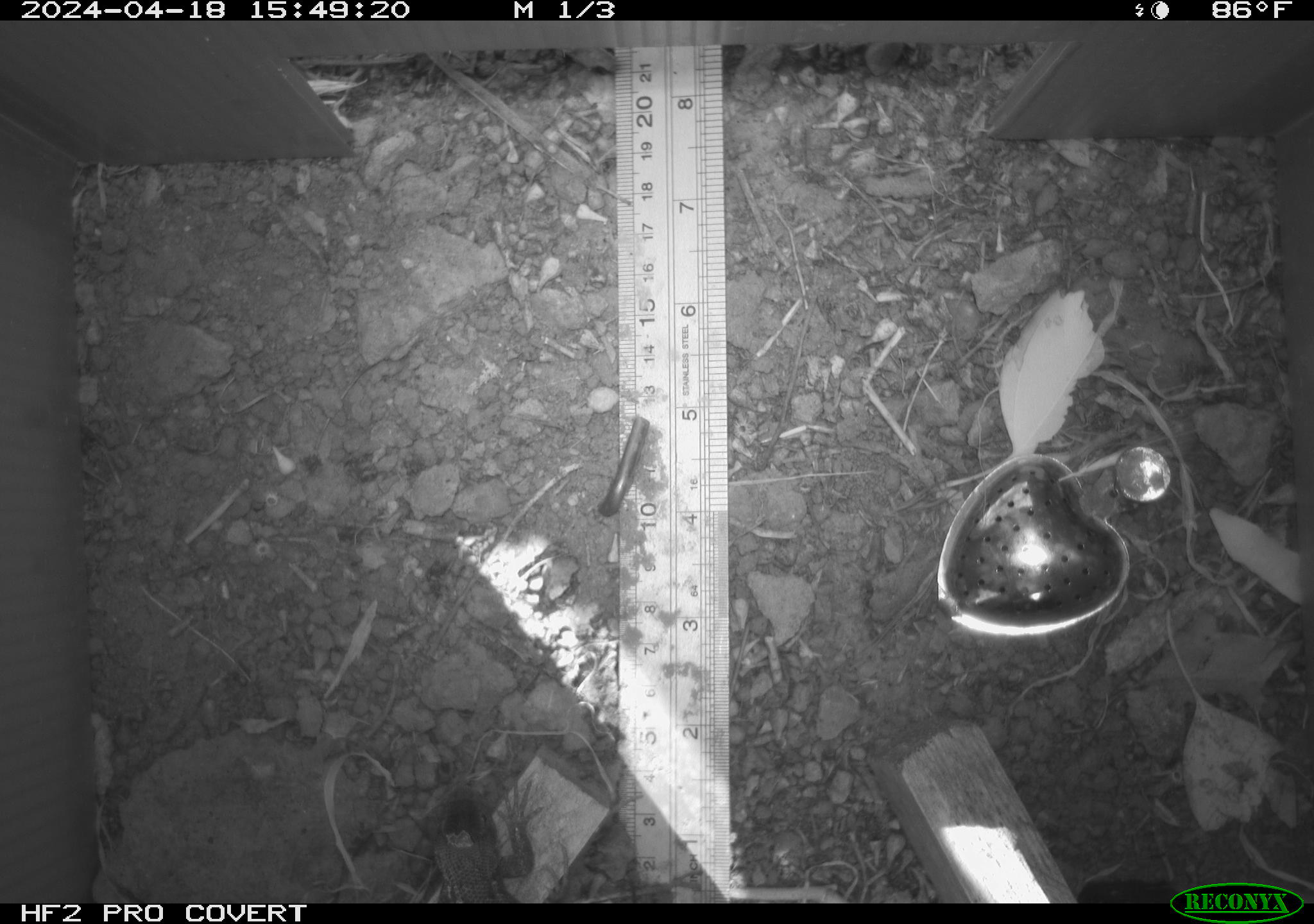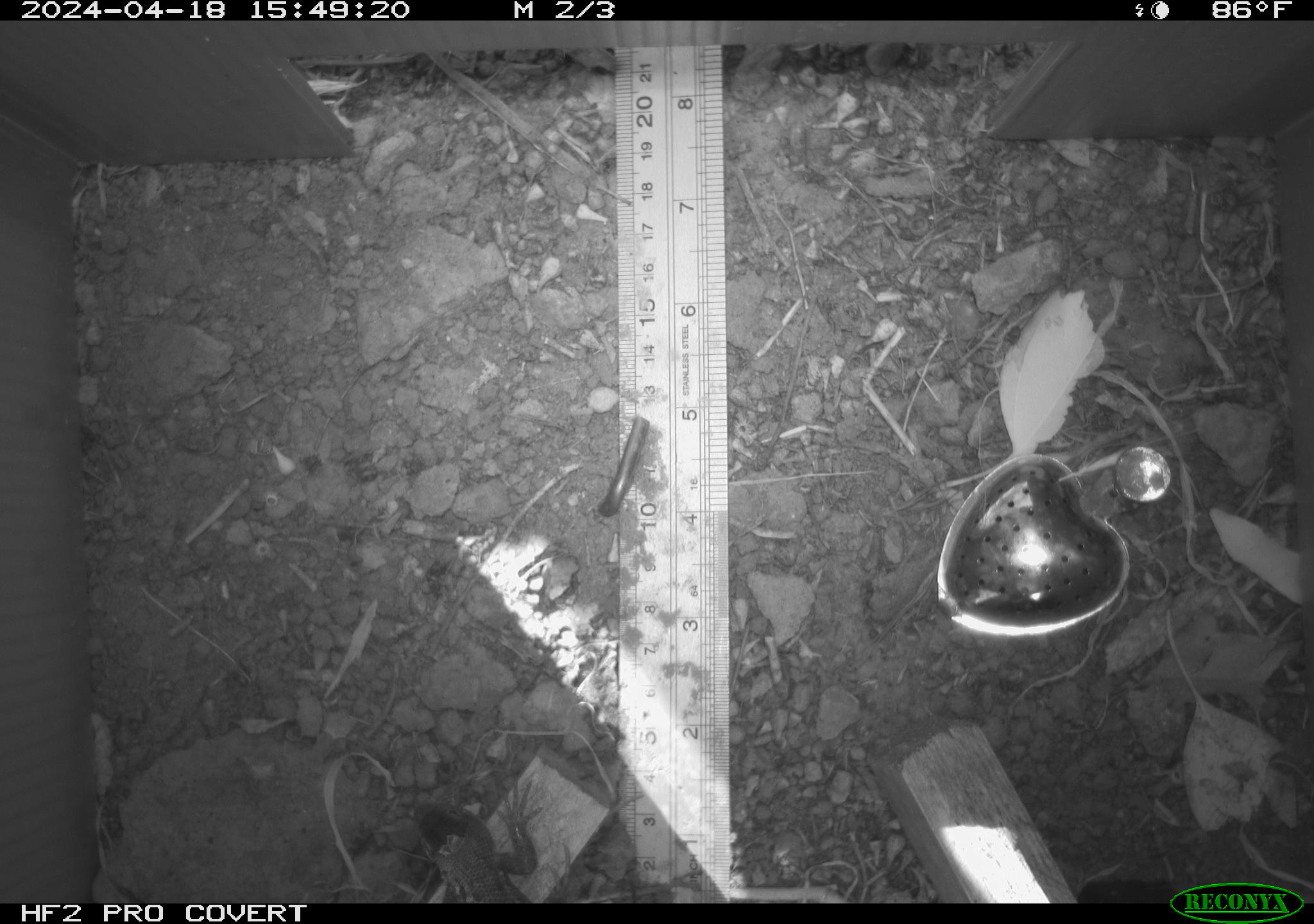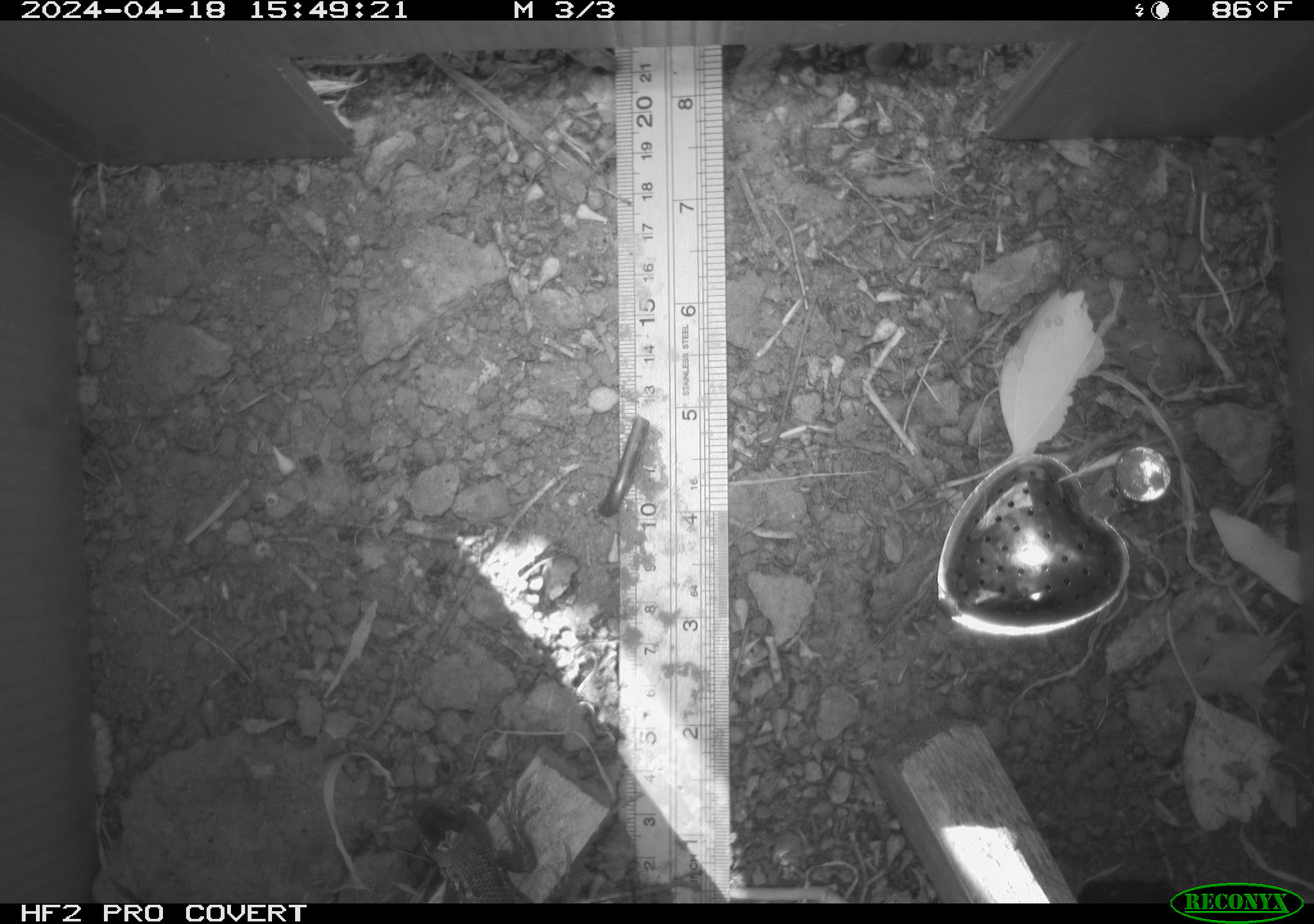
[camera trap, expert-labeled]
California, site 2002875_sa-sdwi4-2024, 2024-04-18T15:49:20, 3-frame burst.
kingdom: Animalia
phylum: Chordata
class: Reptilia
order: Squamata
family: Phrynosomatidae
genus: Sceloporus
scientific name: Sceloporus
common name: spiny lizards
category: sceloporus species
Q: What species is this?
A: Sceloporus species (spiny lizards) (Sceloporus).